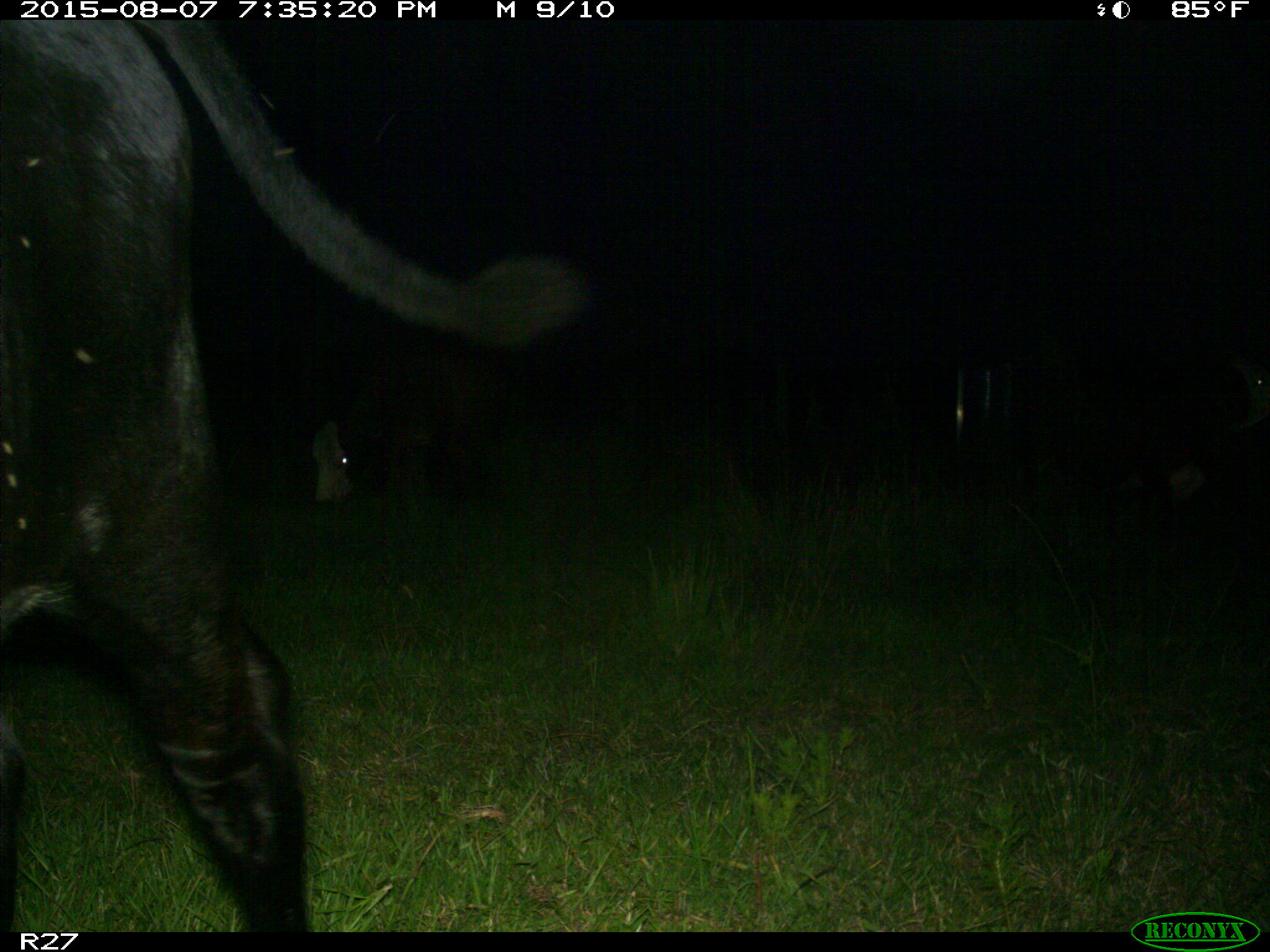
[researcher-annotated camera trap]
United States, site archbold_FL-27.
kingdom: Animalia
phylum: Chordata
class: Mammalia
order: Artiodactyla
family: Bovidae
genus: Bos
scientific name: Bos taurus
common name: domestic cow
Bos taurus (domestic cow).